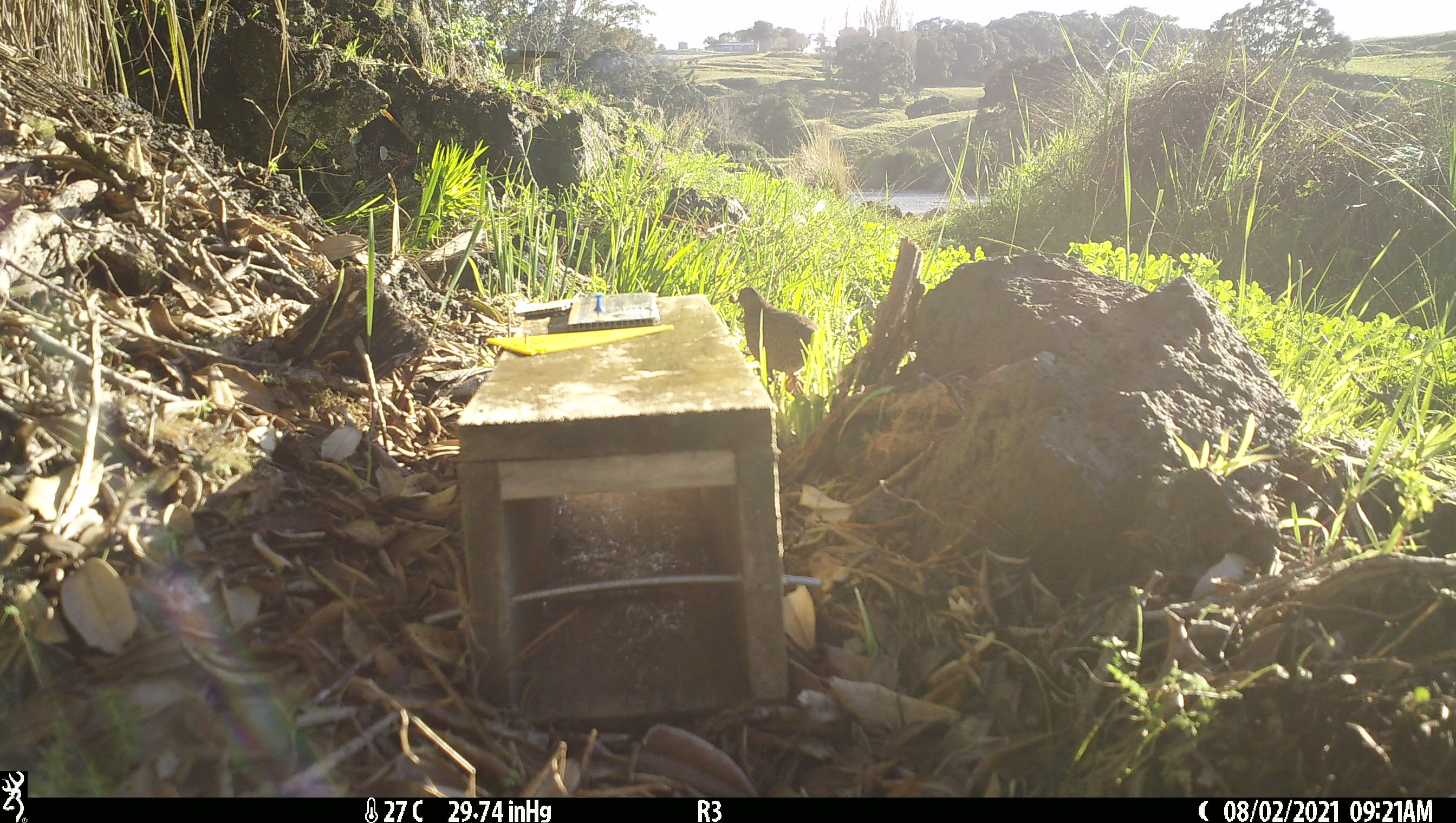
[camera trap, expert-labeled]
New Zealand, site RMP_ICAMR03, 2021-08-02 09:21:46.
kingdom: Animalia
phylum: Chordata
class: Aves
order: Galliformes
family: Phasianidae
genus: Synoicus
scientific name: Synoicus ypsilophorus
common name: brown quail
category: quail brown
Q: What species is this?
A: Quail brown (brown quail) (Synoicus ypsilophorus).